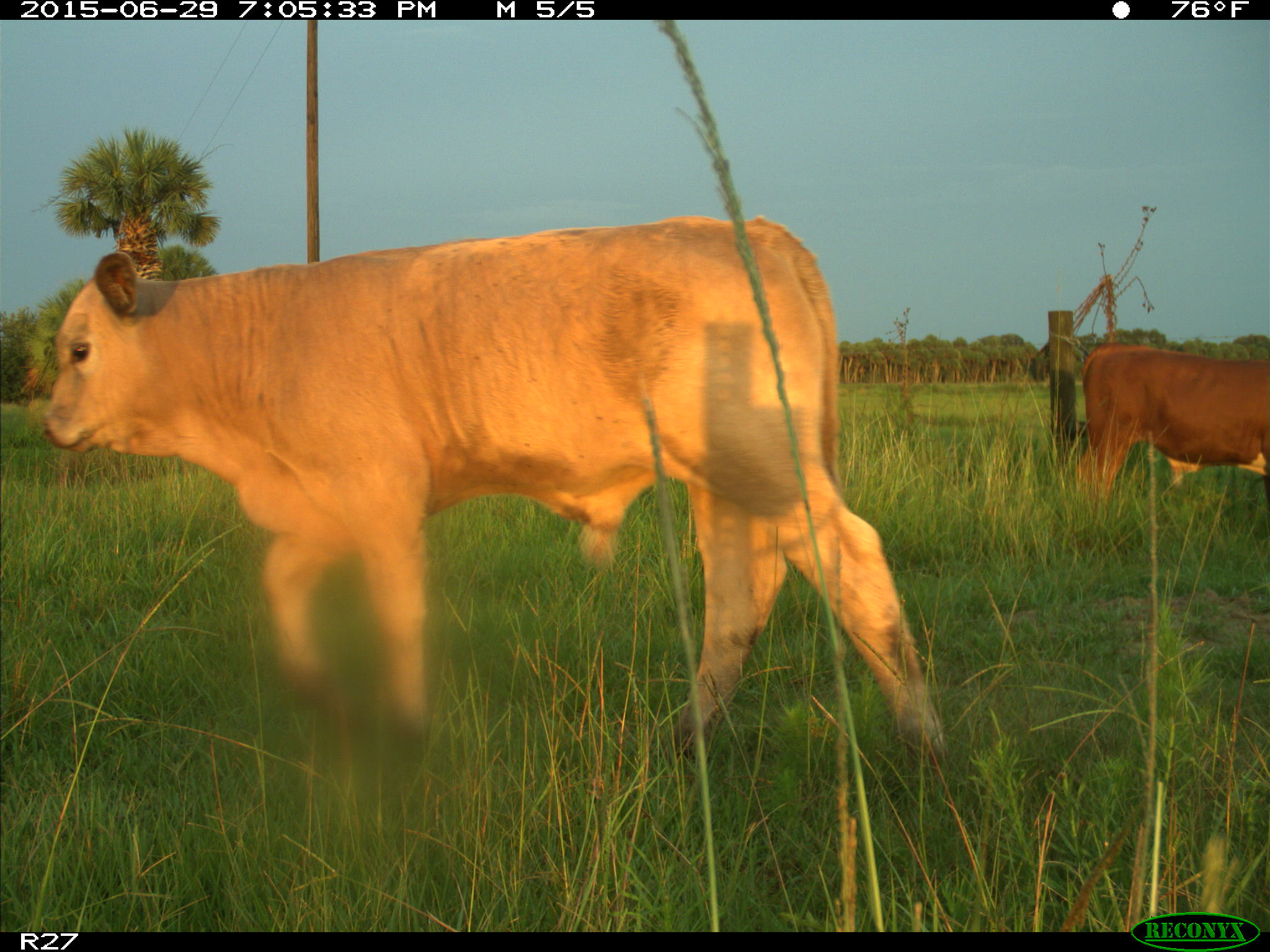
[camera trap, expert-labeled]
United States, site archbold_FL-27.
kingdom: Animalia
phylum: Chordata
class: Mammalia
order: Artiodactyla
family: Bovidae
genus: Bos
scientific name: Bos taurus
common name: domestic cow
Bos taurus (domestic cow).